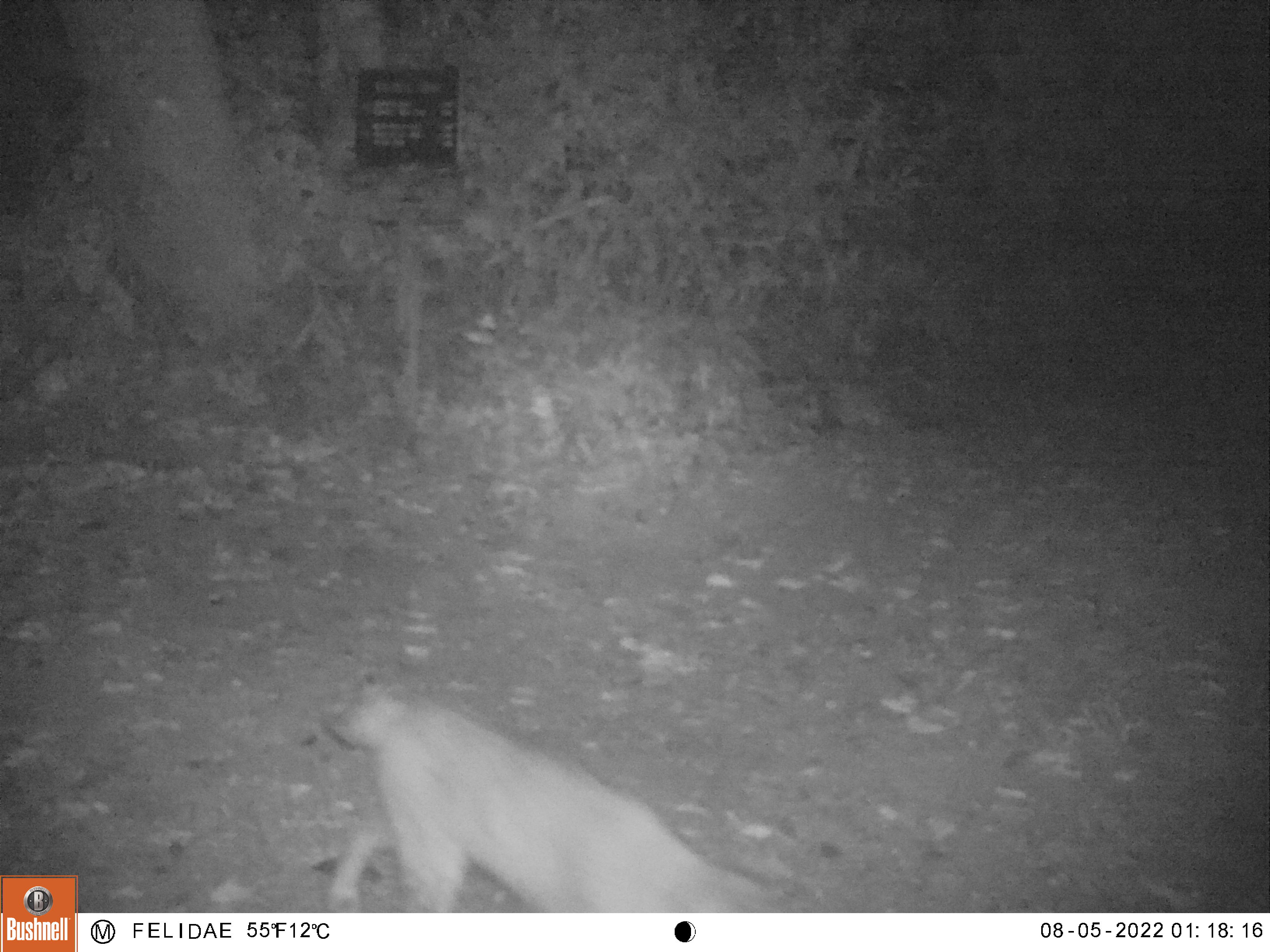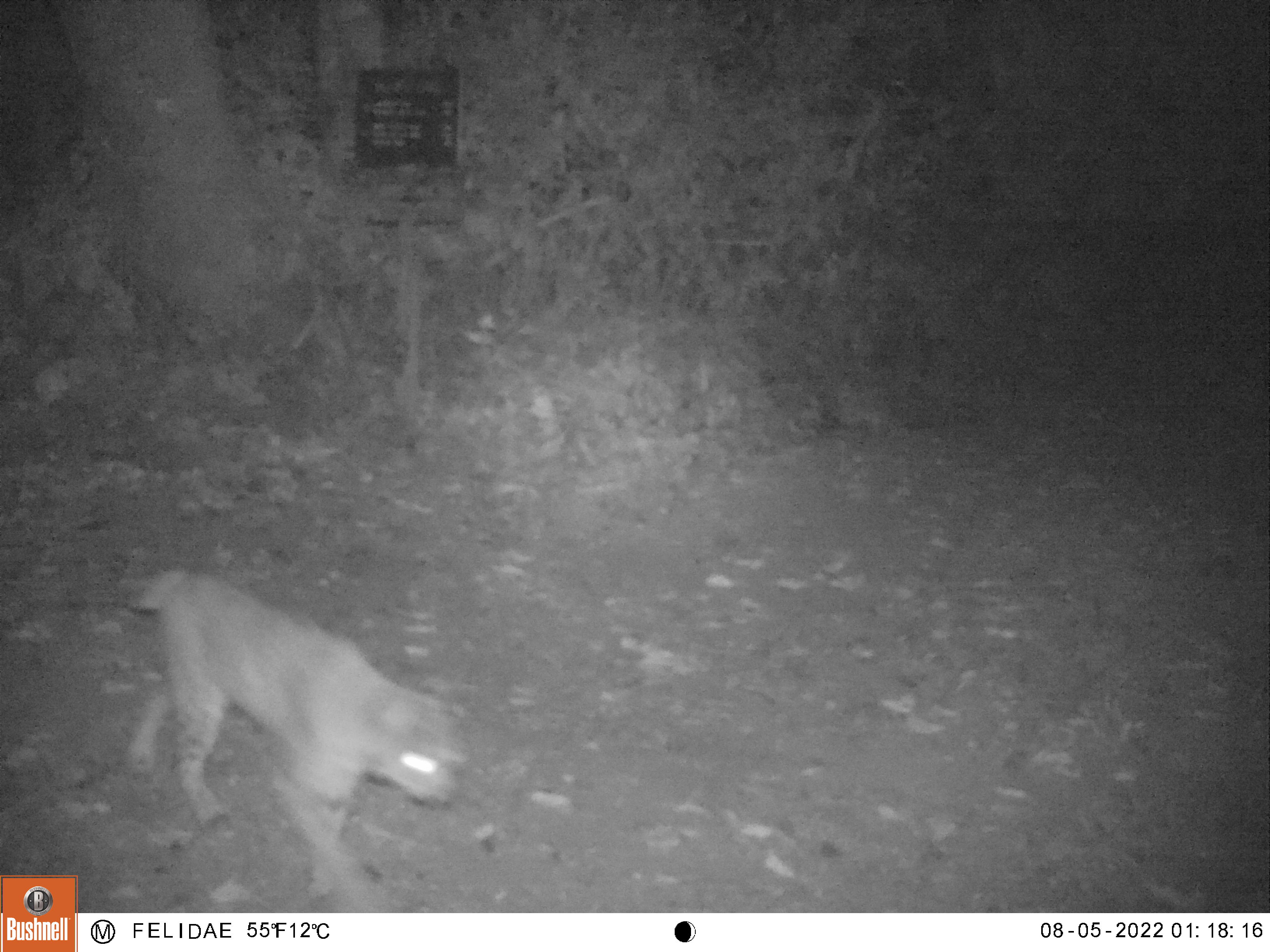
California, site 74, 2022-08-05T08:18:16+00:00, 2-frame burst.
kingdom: Animalia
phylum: Chordata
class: Mammalia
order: Carnivora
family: Felidae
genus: Lynx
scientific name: Lynx rufus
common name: bobcat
Bobcat (Lynx rufus).